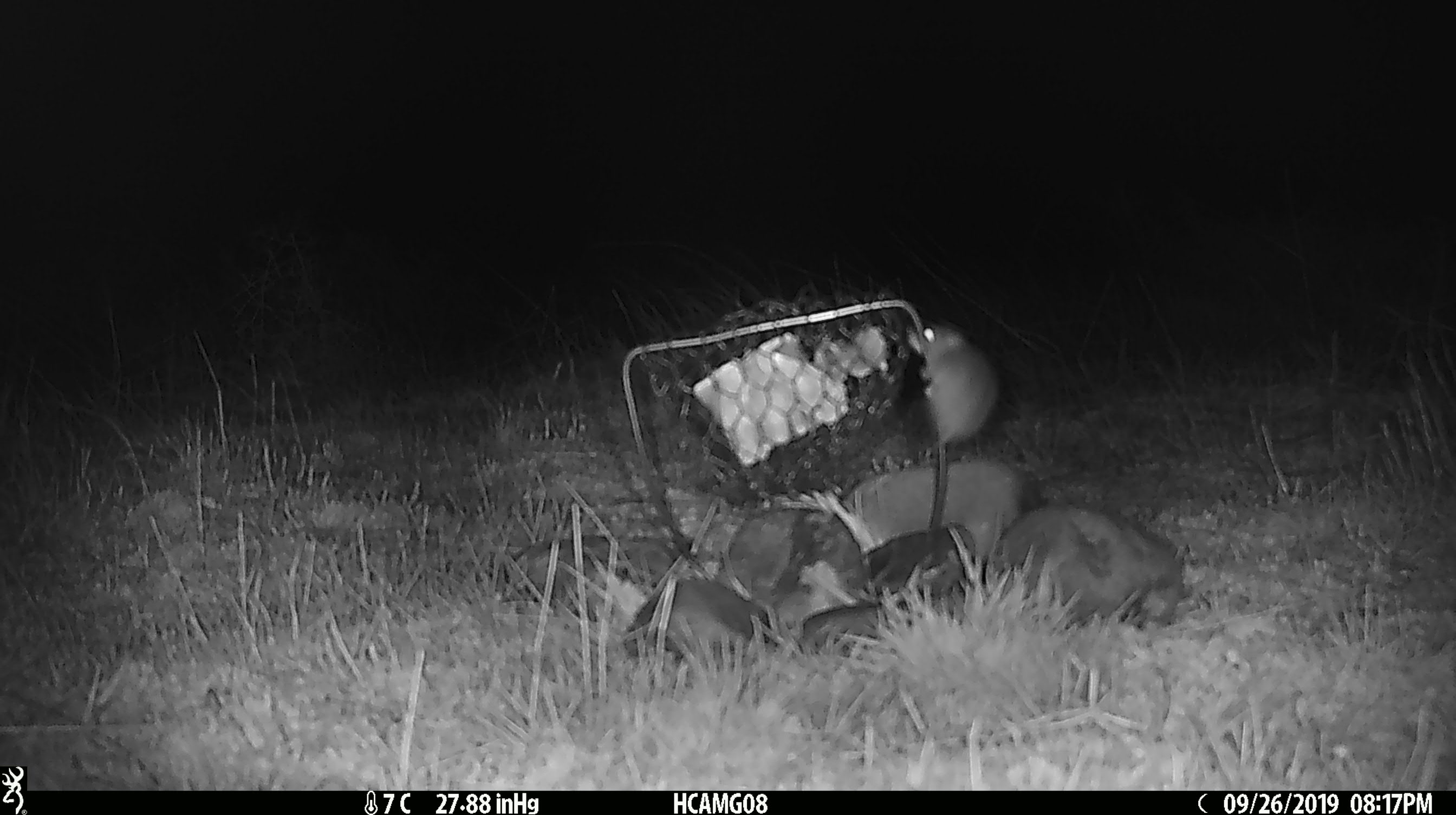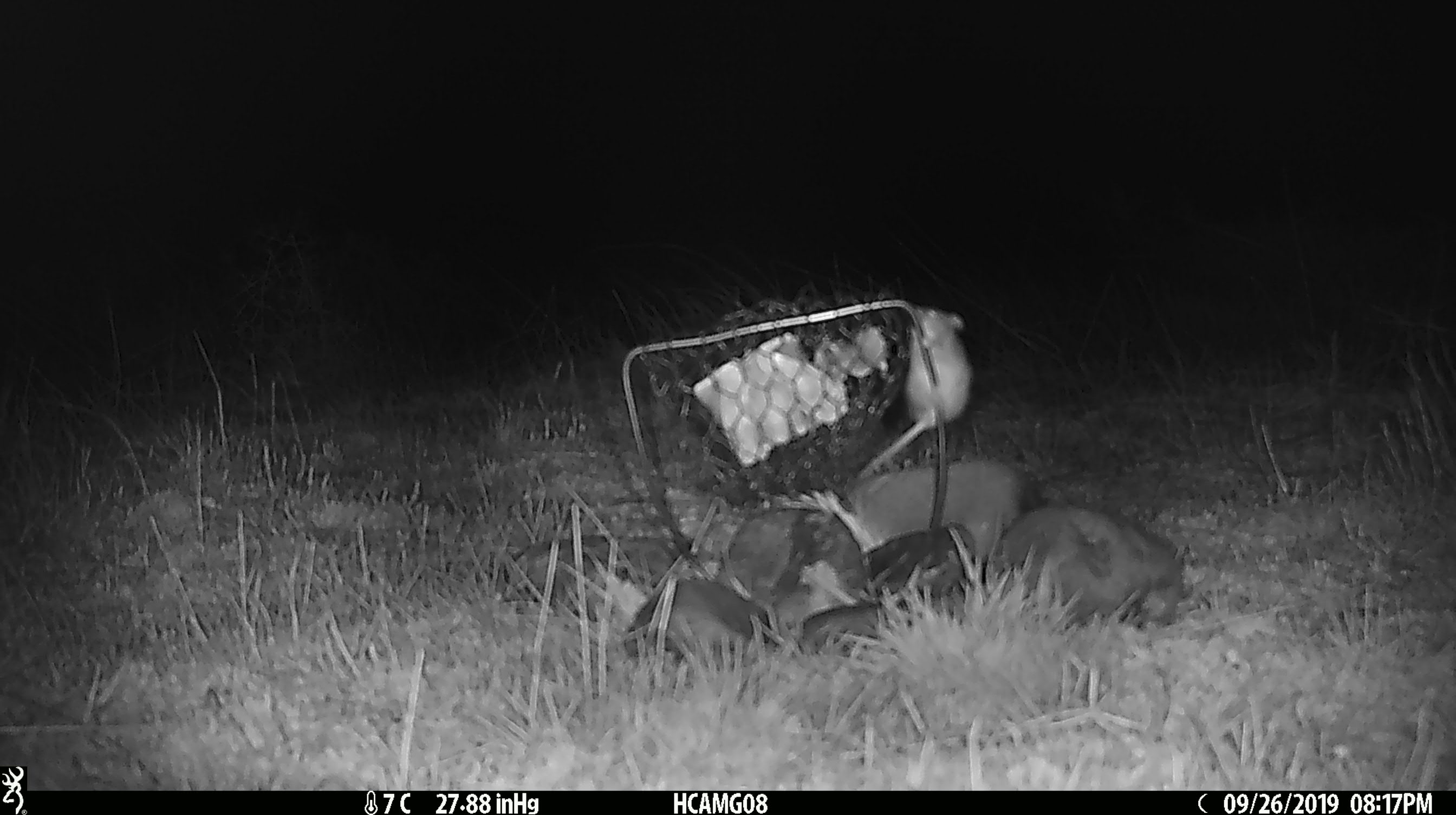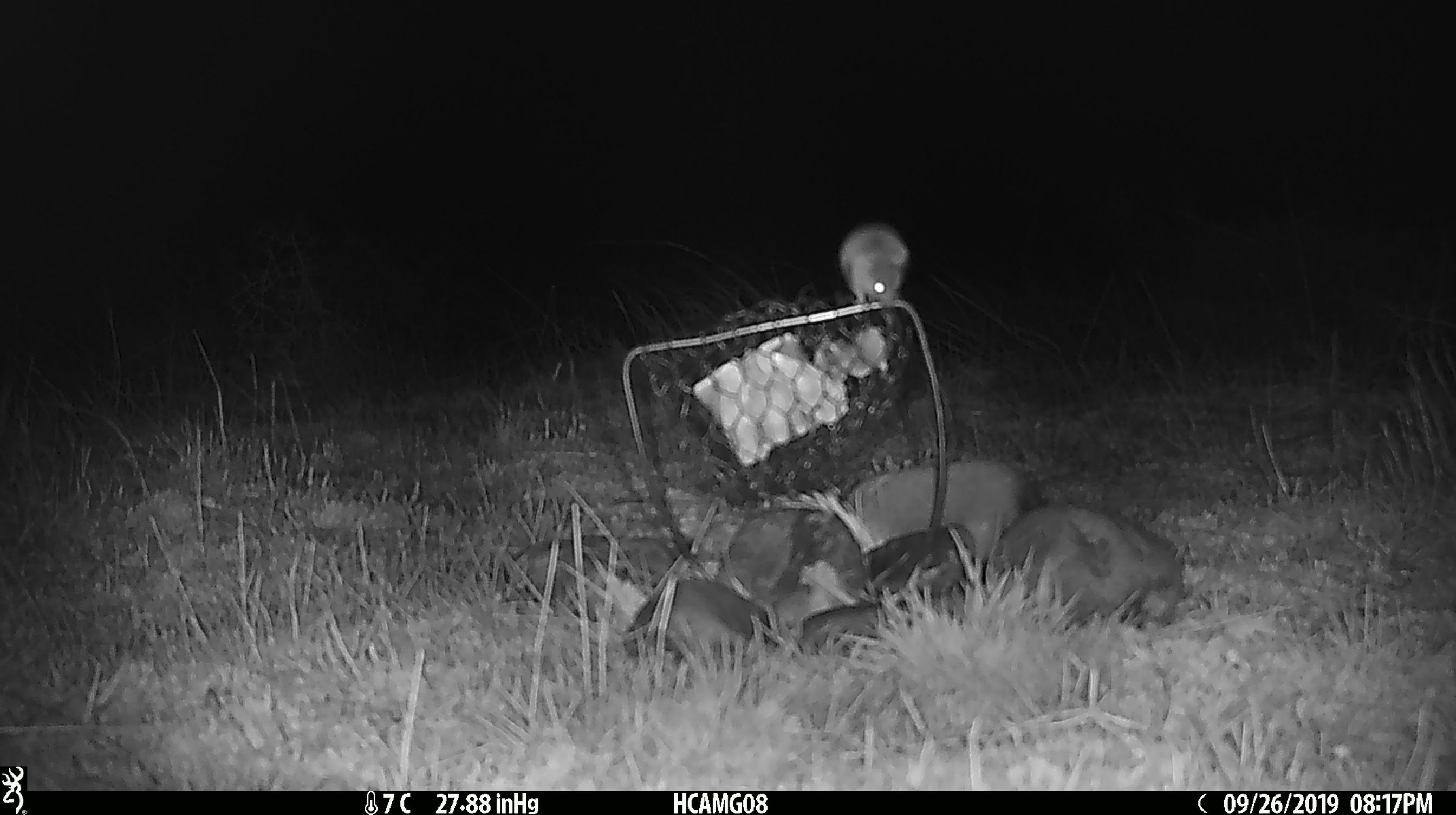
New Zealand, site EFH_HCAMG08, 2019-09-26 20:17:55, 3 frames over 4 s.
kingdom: Animalia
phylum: Chordata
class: Mammalia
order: Rodentia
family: Muridae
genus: Mus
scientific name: Mus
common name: mouse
Mouse (Mus).